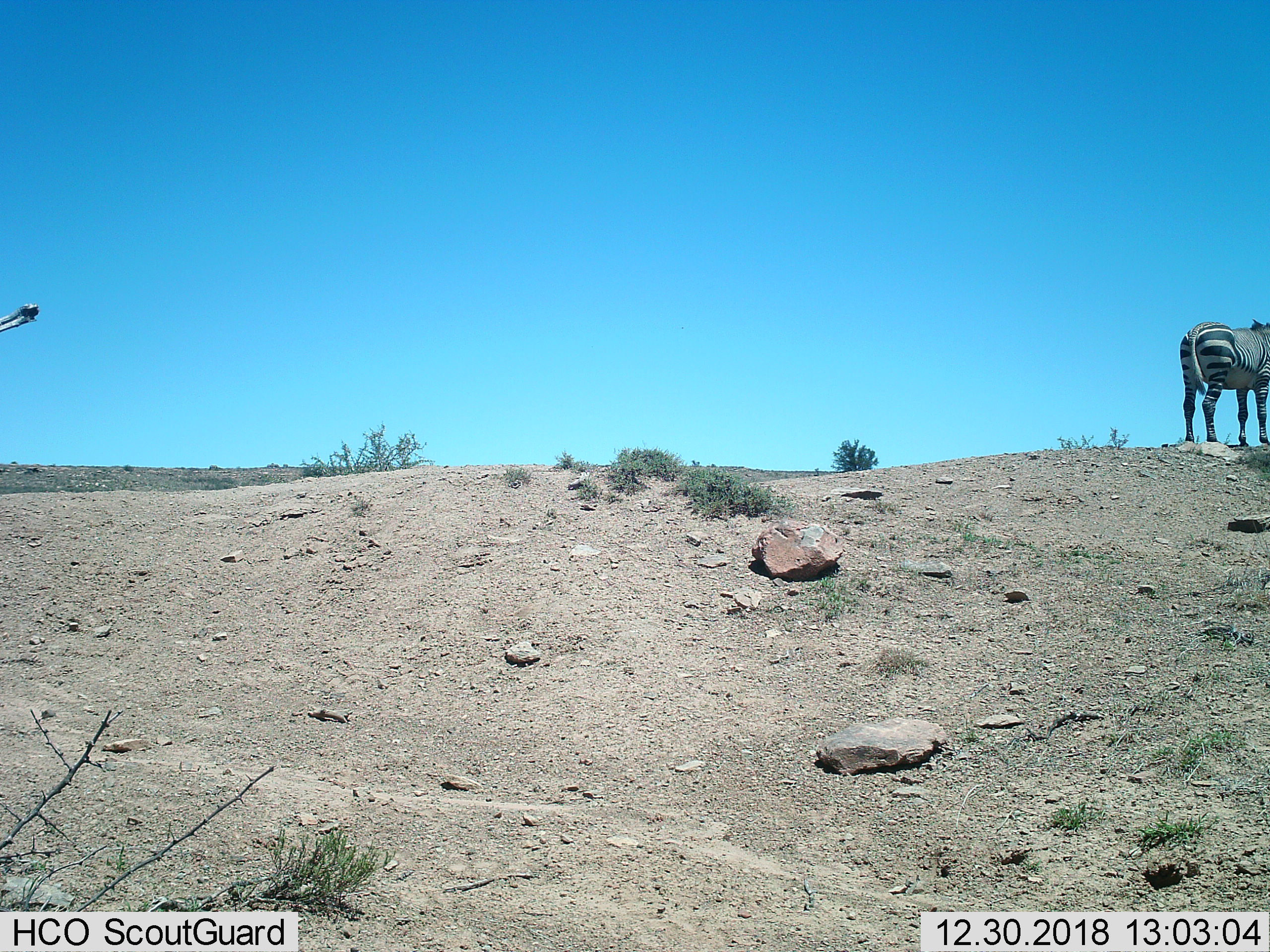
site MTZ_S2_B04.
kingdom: Animalia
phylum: Chordata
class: Mammalia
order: Perissodactyla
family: Equidae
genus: Equus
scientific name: Equus zebra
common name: mountain zebra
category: zebramountain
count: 1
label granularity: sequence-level